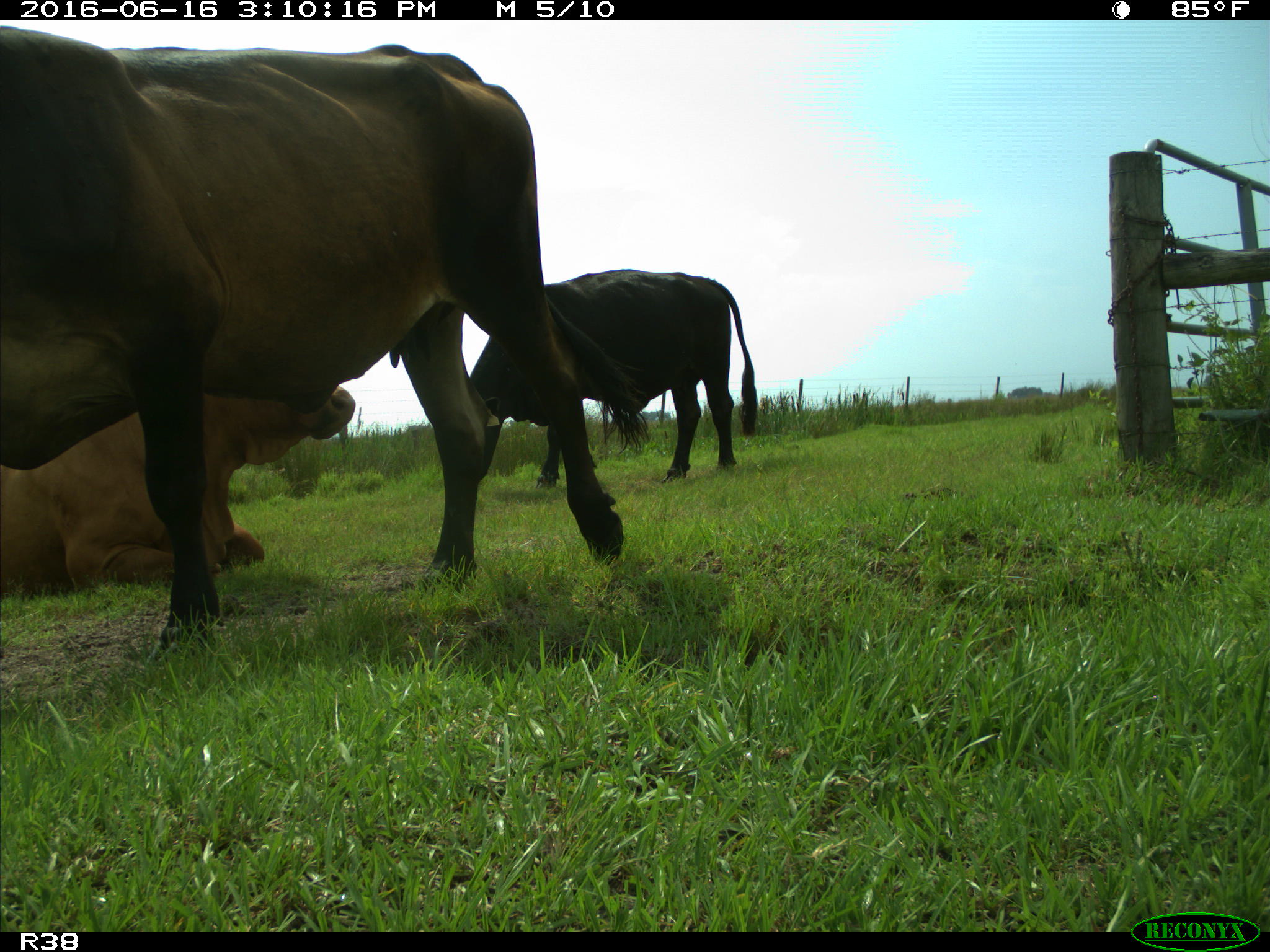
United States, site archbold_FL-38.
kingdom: Animalia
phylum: Chordata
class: Mammalia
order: Artiodactyla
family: Bovidae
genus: Bos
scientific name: Bos taurus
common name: domestic cow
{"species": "Bos taurus (domestic cow)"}